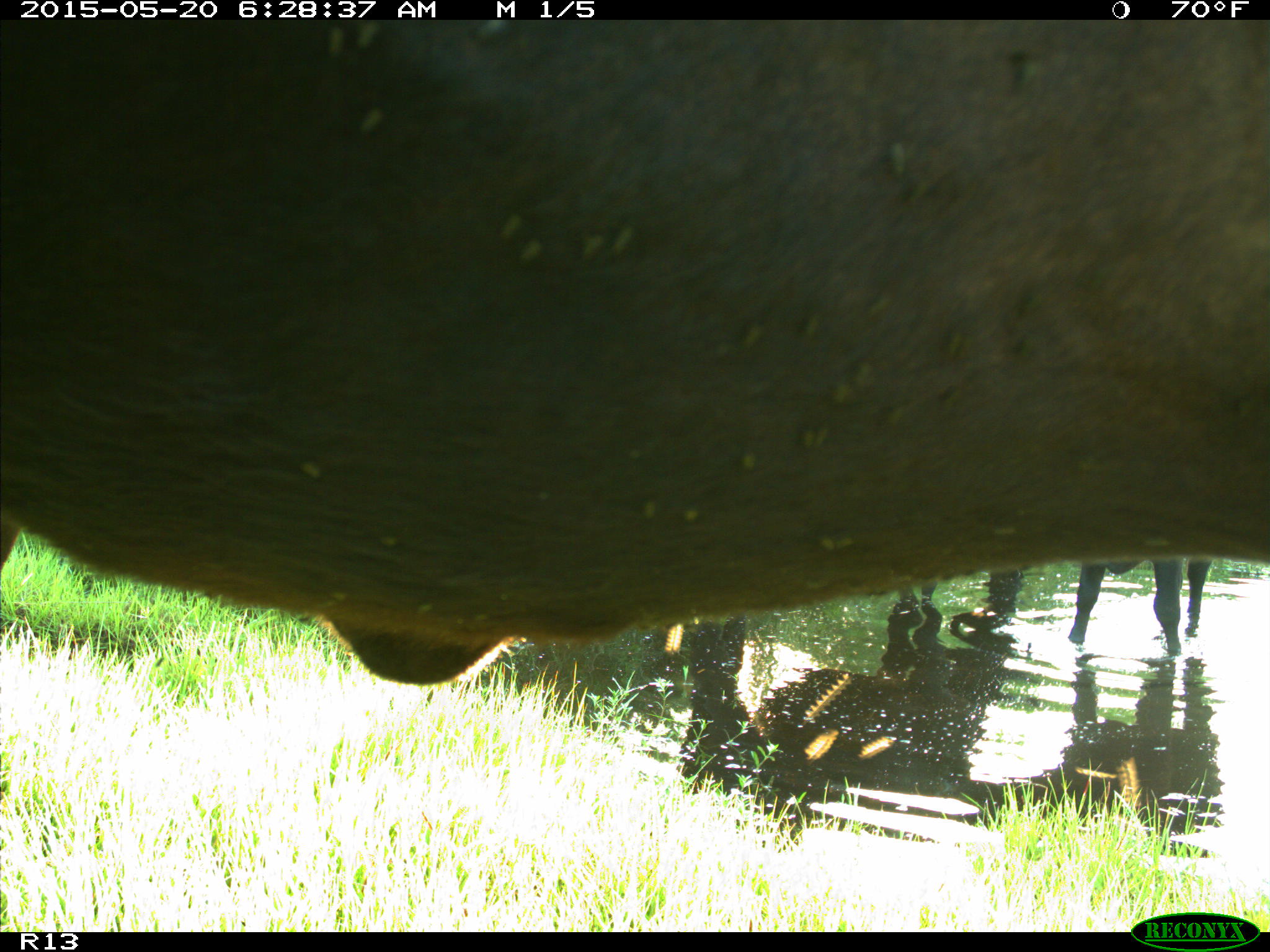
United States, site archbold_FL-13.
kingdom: Animalia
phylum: Chordata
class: Mammalia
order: Artiodactyla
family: Bovidae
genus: Bos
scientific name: Bos taurus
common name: domestic cow